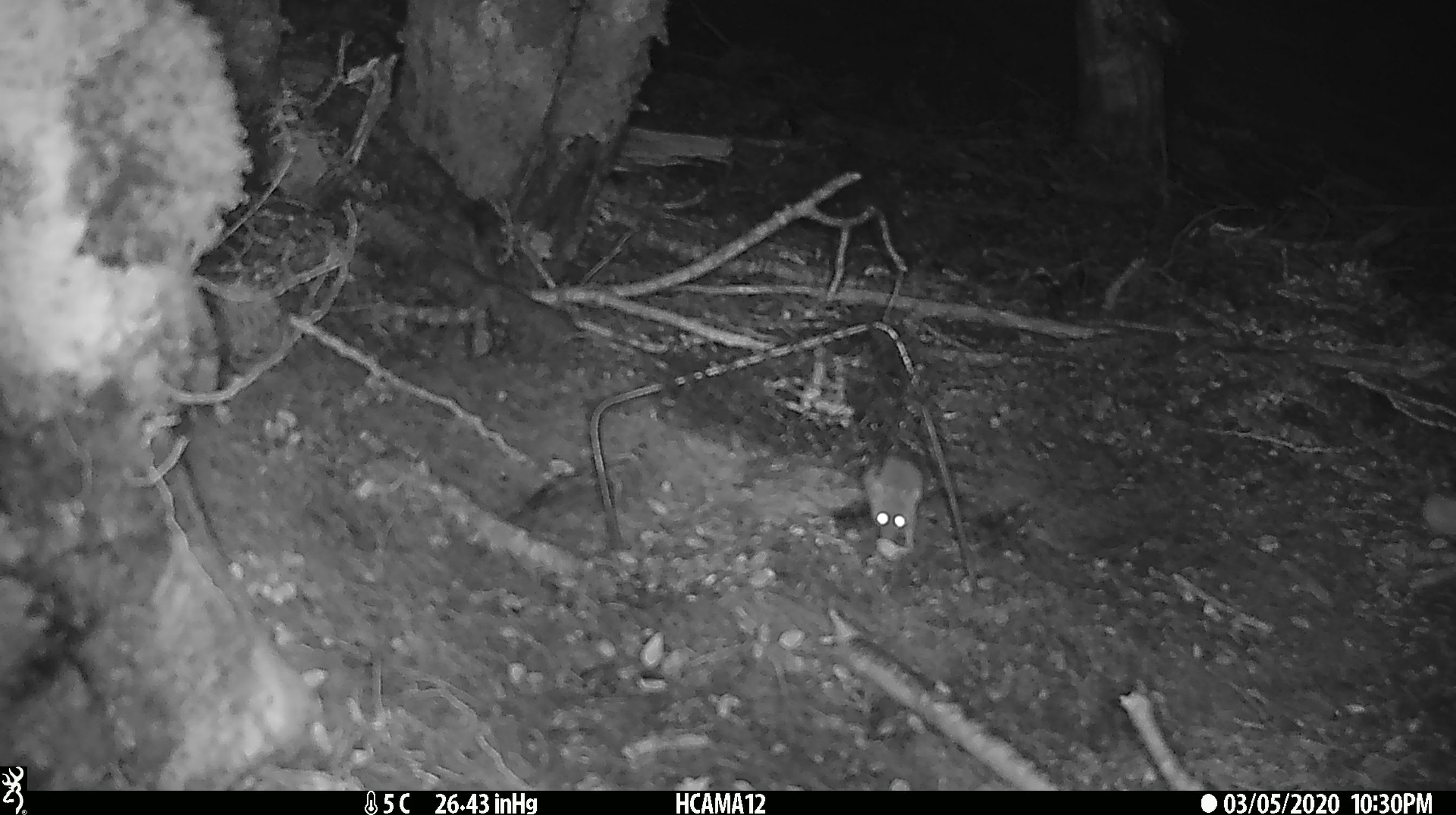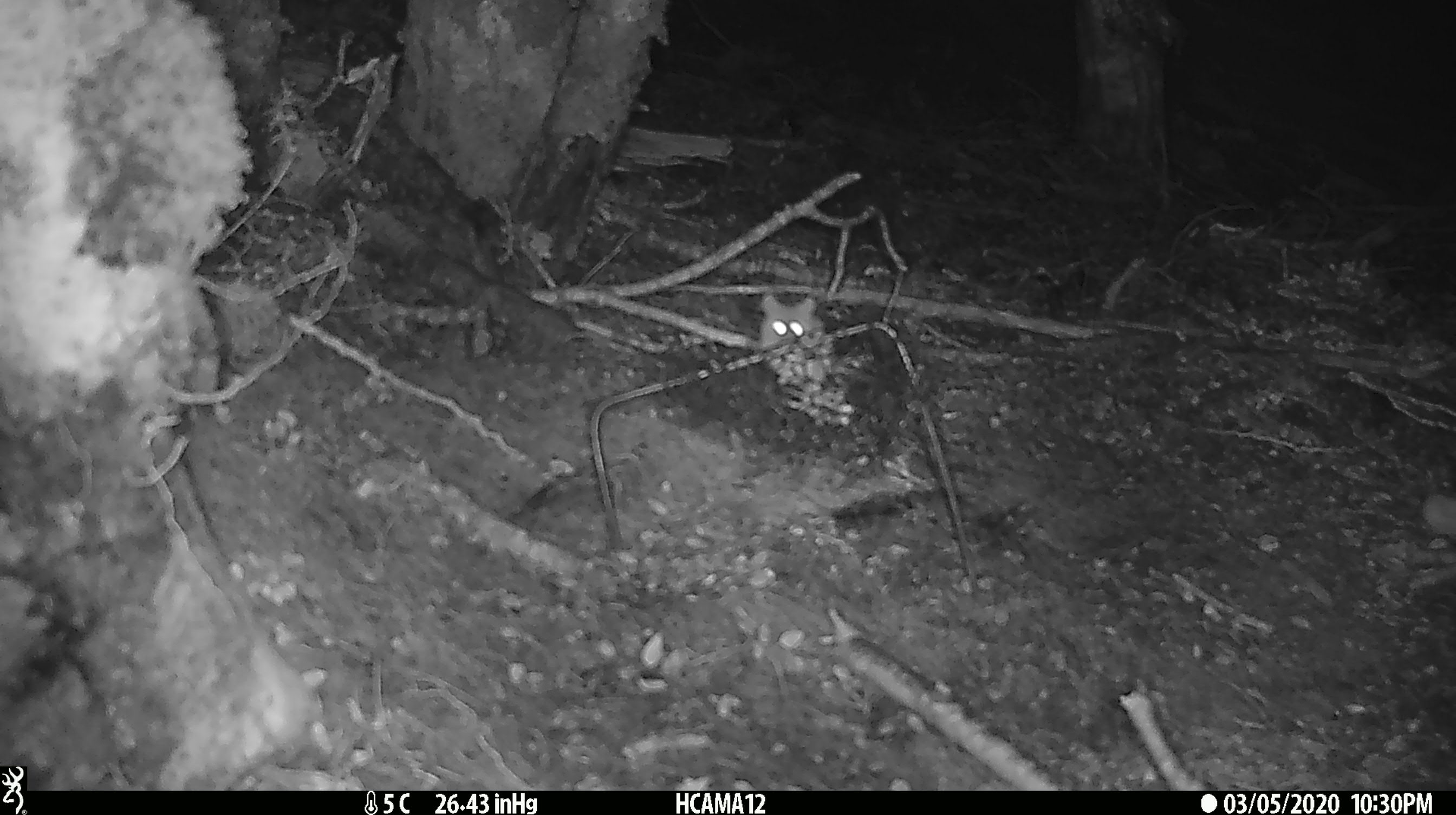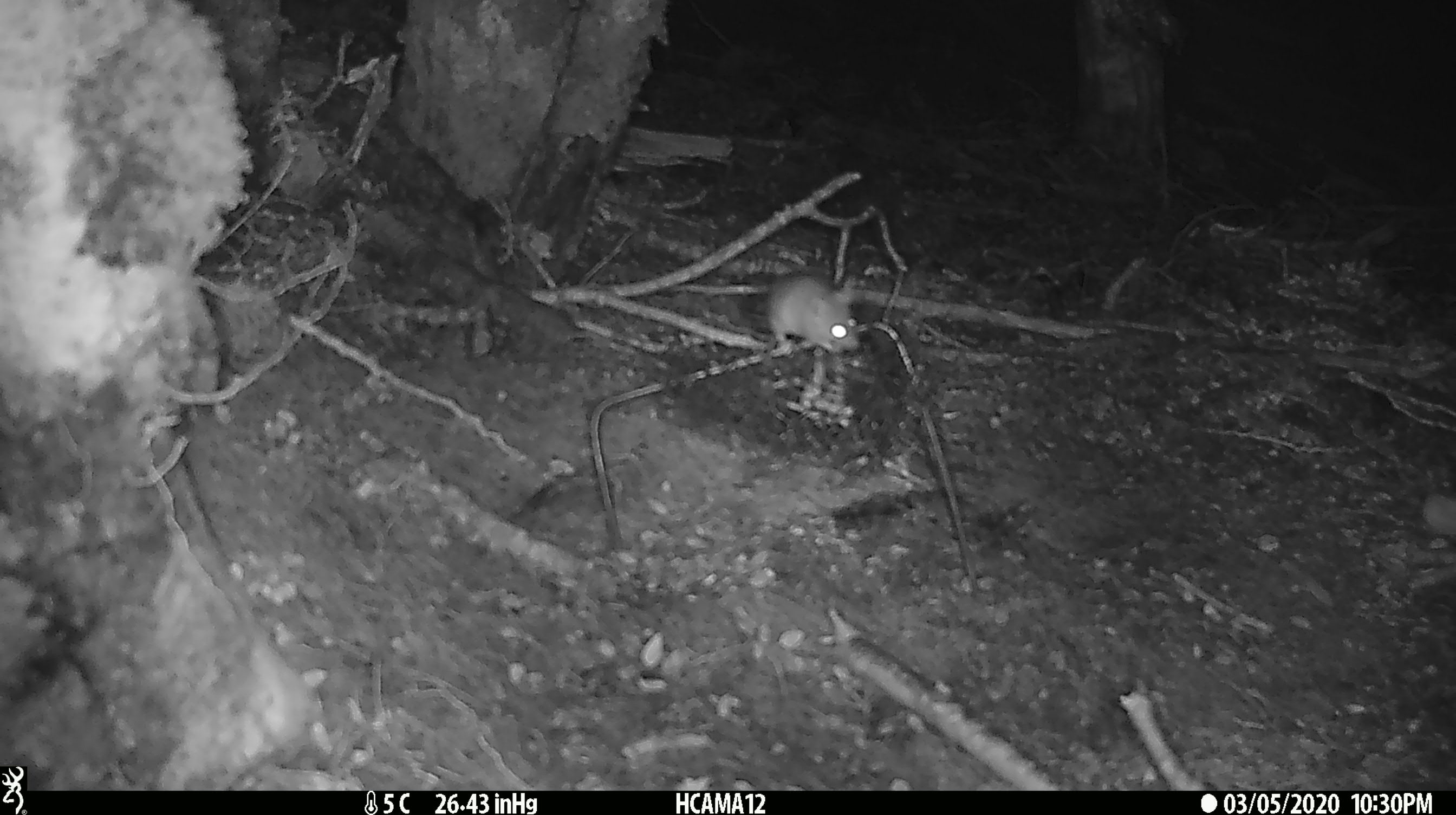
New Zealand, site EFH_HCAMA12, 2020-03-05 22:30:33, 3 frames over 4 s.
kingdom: Animalia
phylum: Chordata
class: Mammalia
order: Rodentia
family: Muridae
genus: Mus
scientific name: Mus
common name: mouse